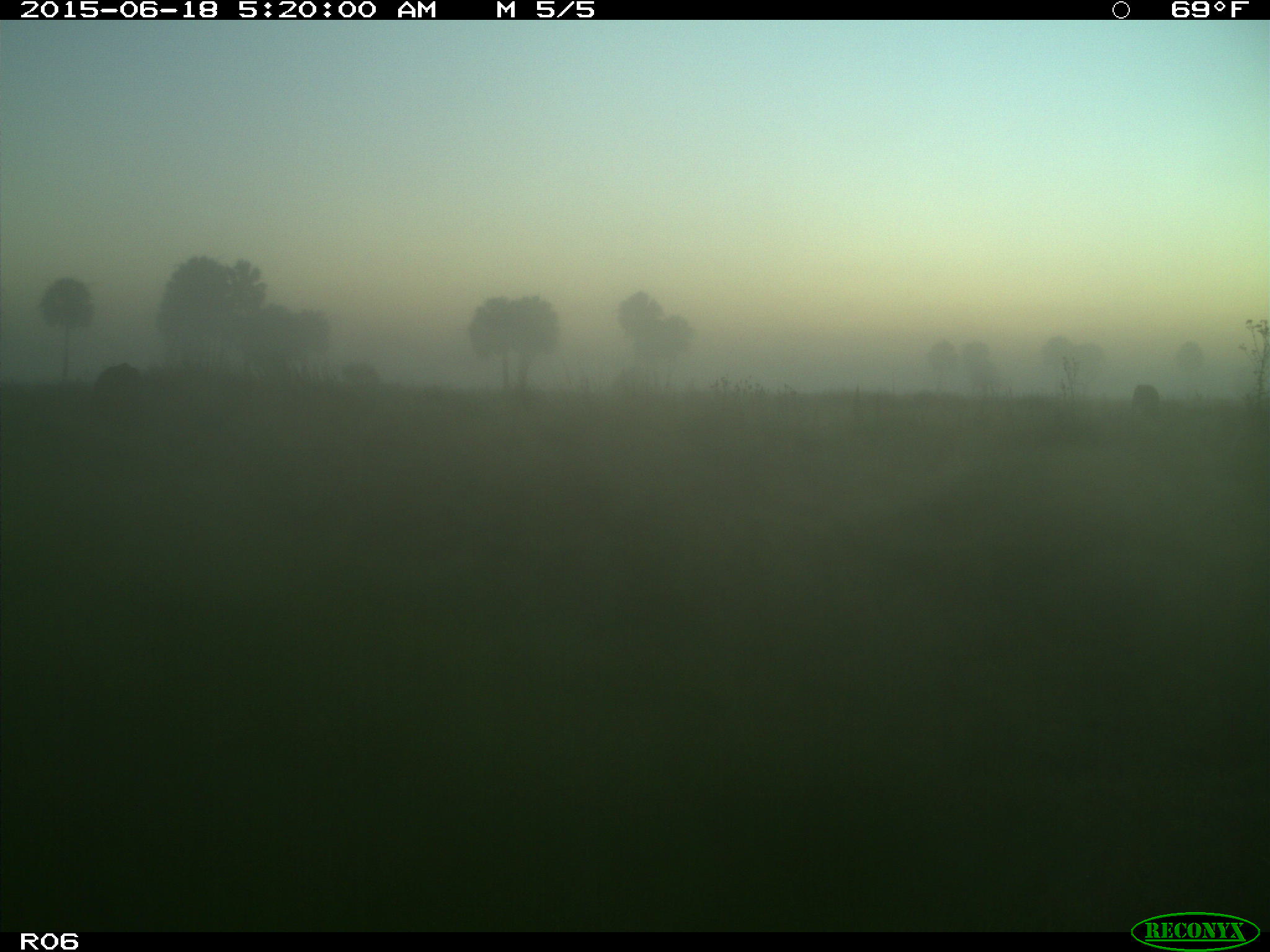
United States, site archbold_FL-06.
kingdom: Animalia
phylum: Chordata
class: Mammalia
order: Artiodactyla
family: Bovidae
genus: Bos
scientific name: Bos taurus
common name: domestic cow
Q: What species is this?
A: Bos taurus (domestic cow).